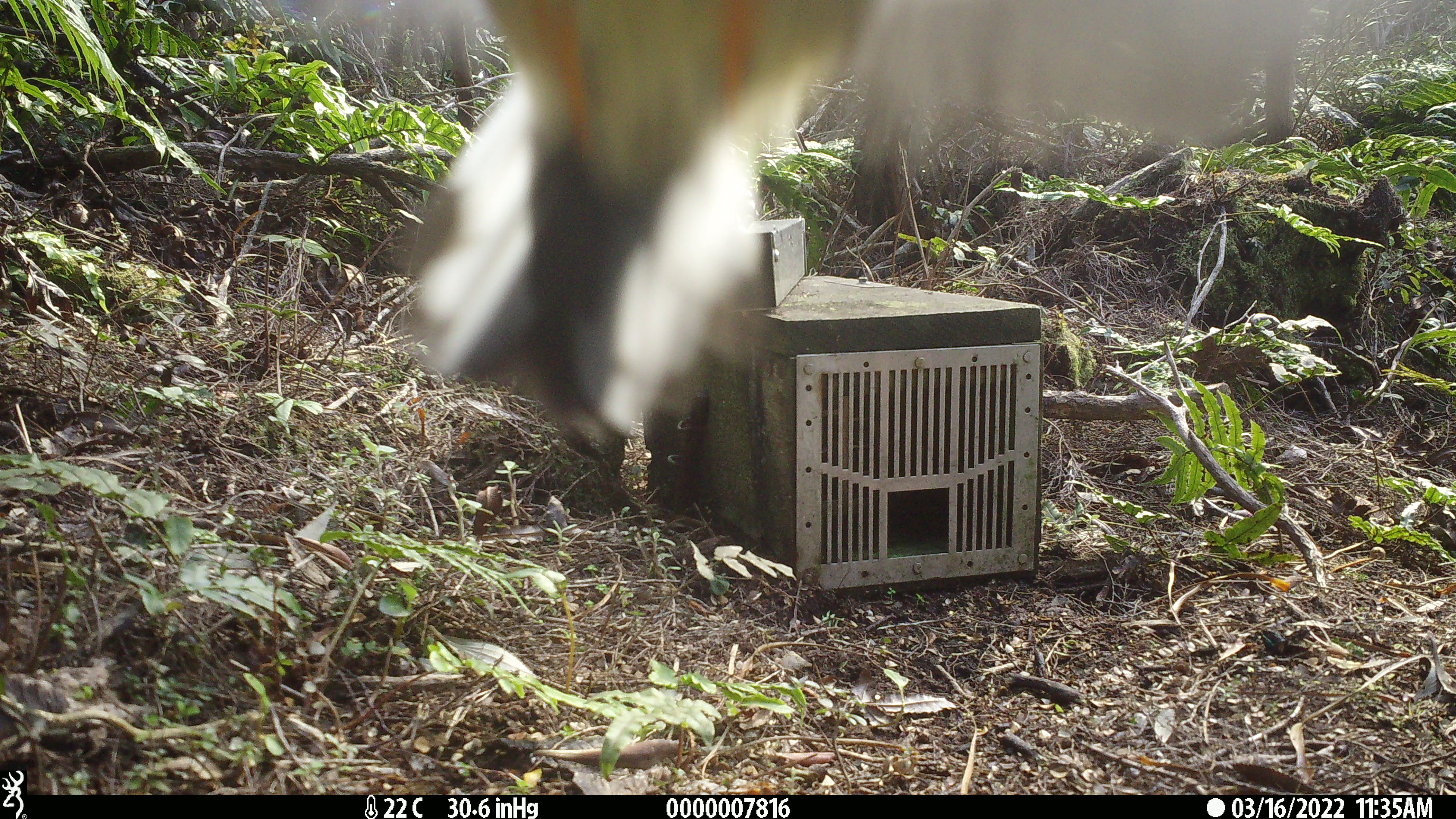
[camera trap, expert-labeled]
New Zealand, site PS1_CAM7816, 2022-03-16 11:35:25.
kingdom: Animalia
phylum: Chordata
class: Aves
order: Passeriformes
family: Petroicidae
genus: Petroica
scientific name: Petroica macrocephala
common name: tomtit